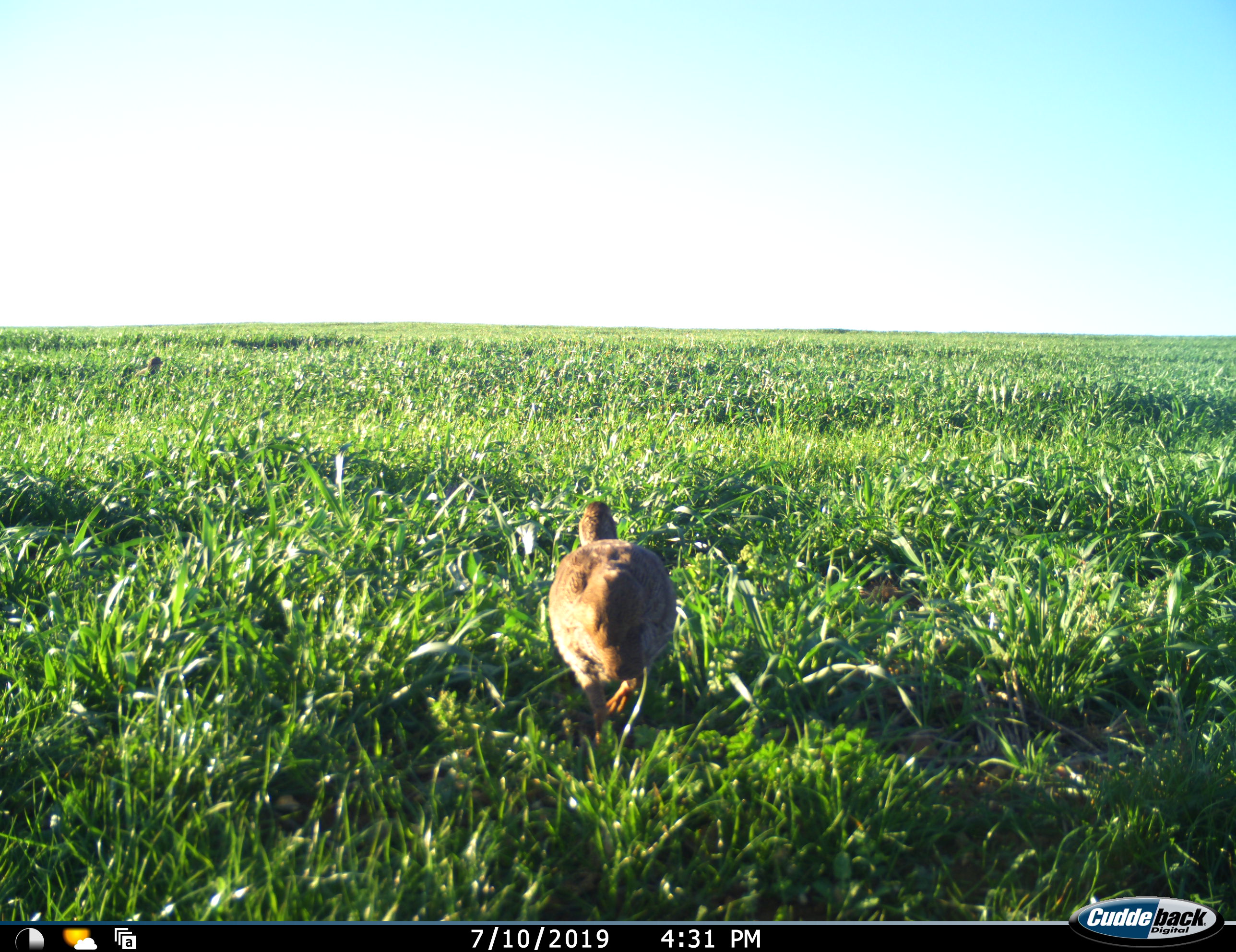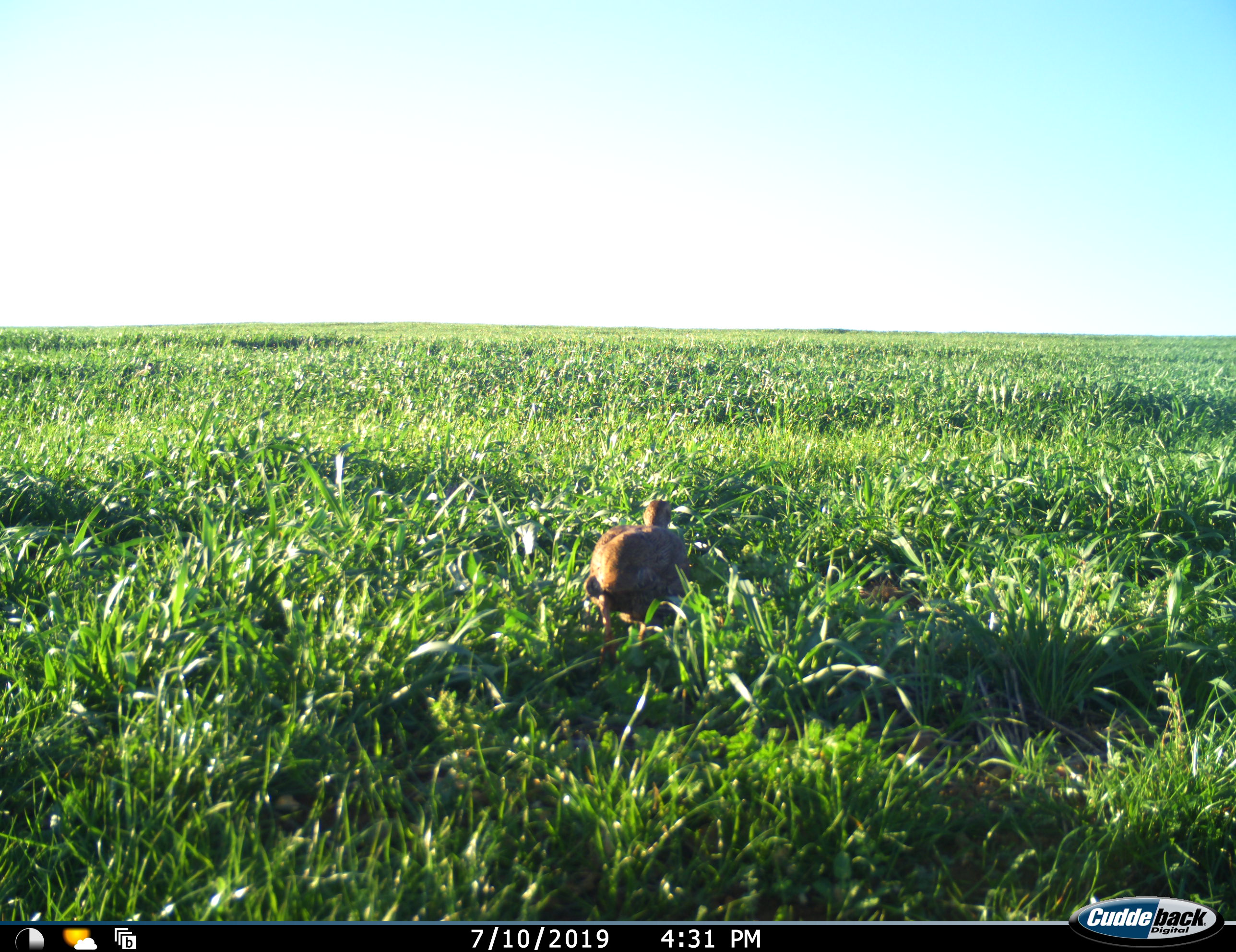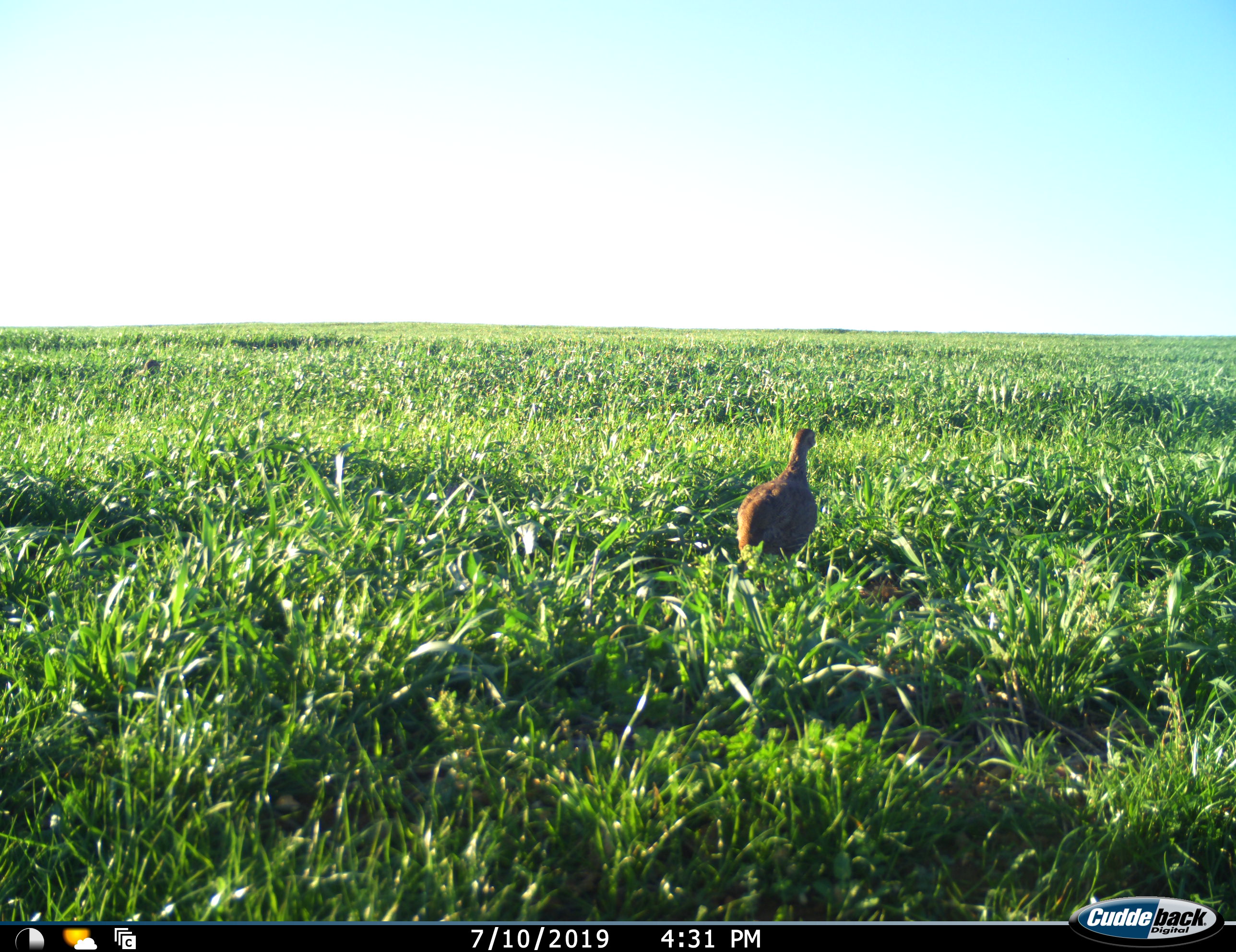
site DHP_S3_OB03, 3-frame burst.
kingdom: Animalia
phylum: Chordata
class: Aves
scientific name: Aves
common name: bird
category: birdother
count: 2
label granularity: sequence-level